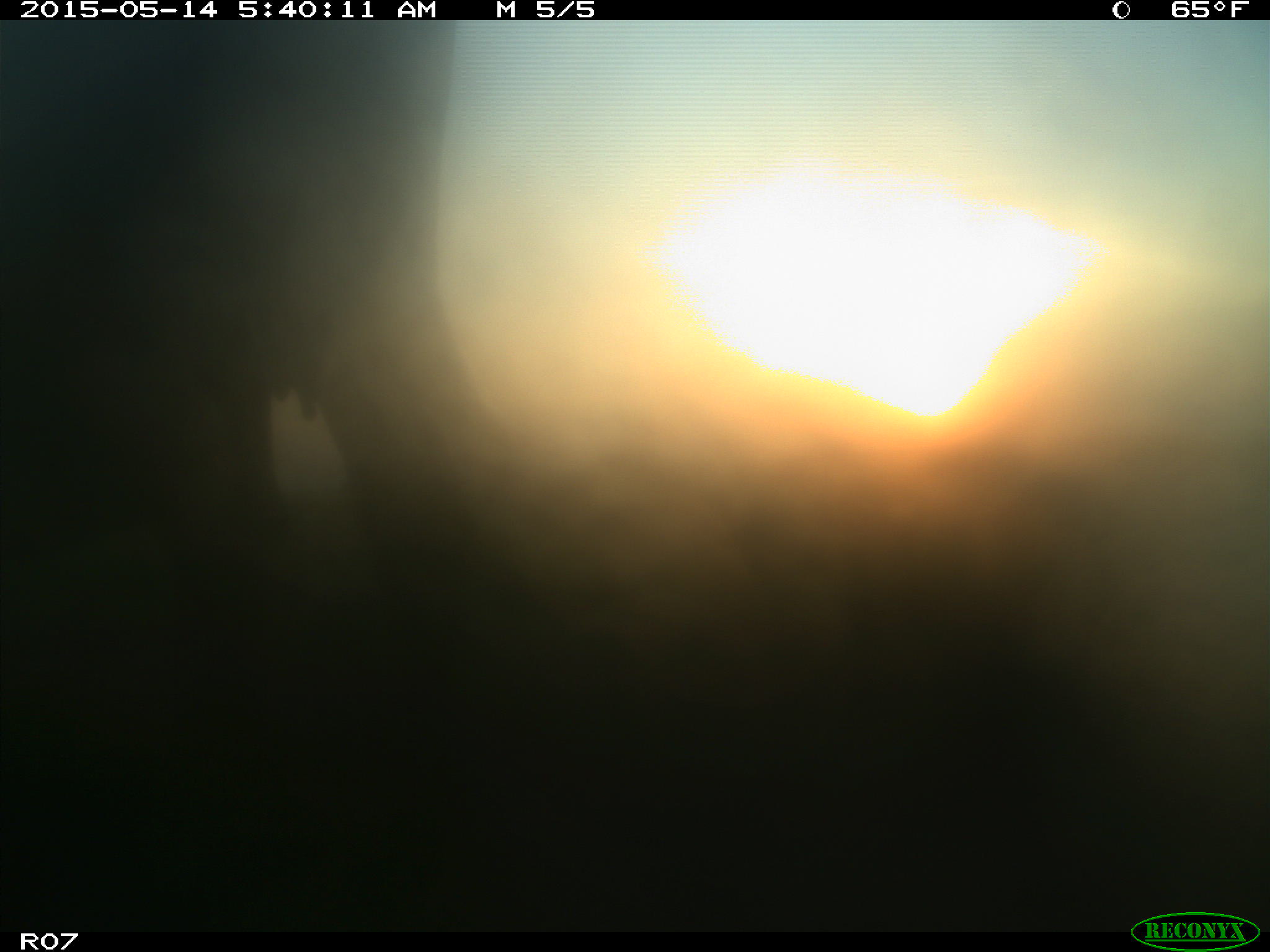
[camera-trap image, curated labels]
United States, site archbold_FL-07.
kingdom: Animalia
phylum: Chordata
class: Mammalia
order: Artiodactyla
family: Bovidae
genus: Bos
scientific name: Bos taurus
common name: domestic cow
Bos taurus (domestic cow).